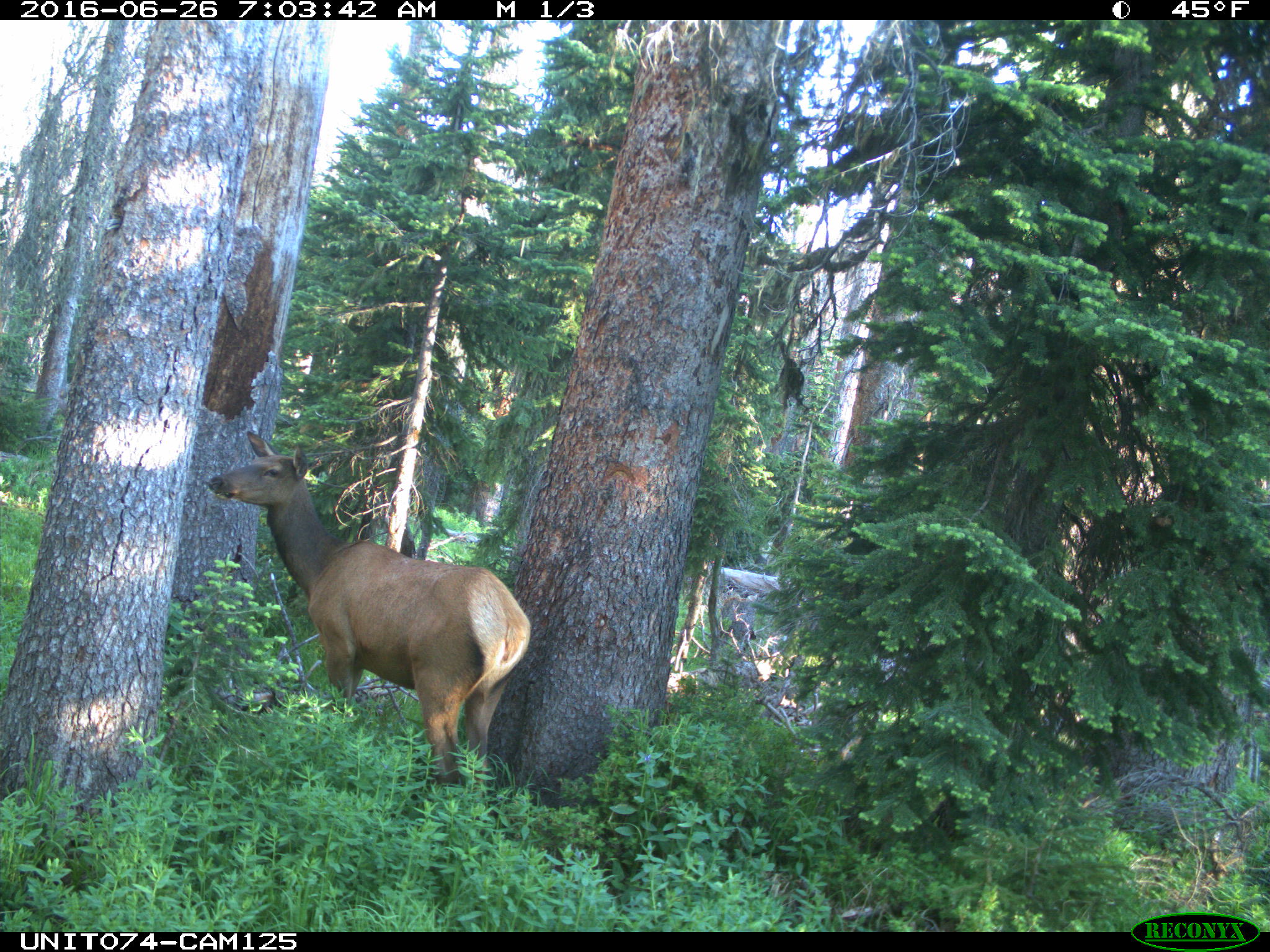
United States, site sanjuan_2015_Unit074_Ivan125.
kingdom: Animalia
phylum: Chordata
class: Mammalia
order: Artiodactyla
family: Cervidae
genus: Cervus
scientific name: Cervus elaphus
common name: red deer